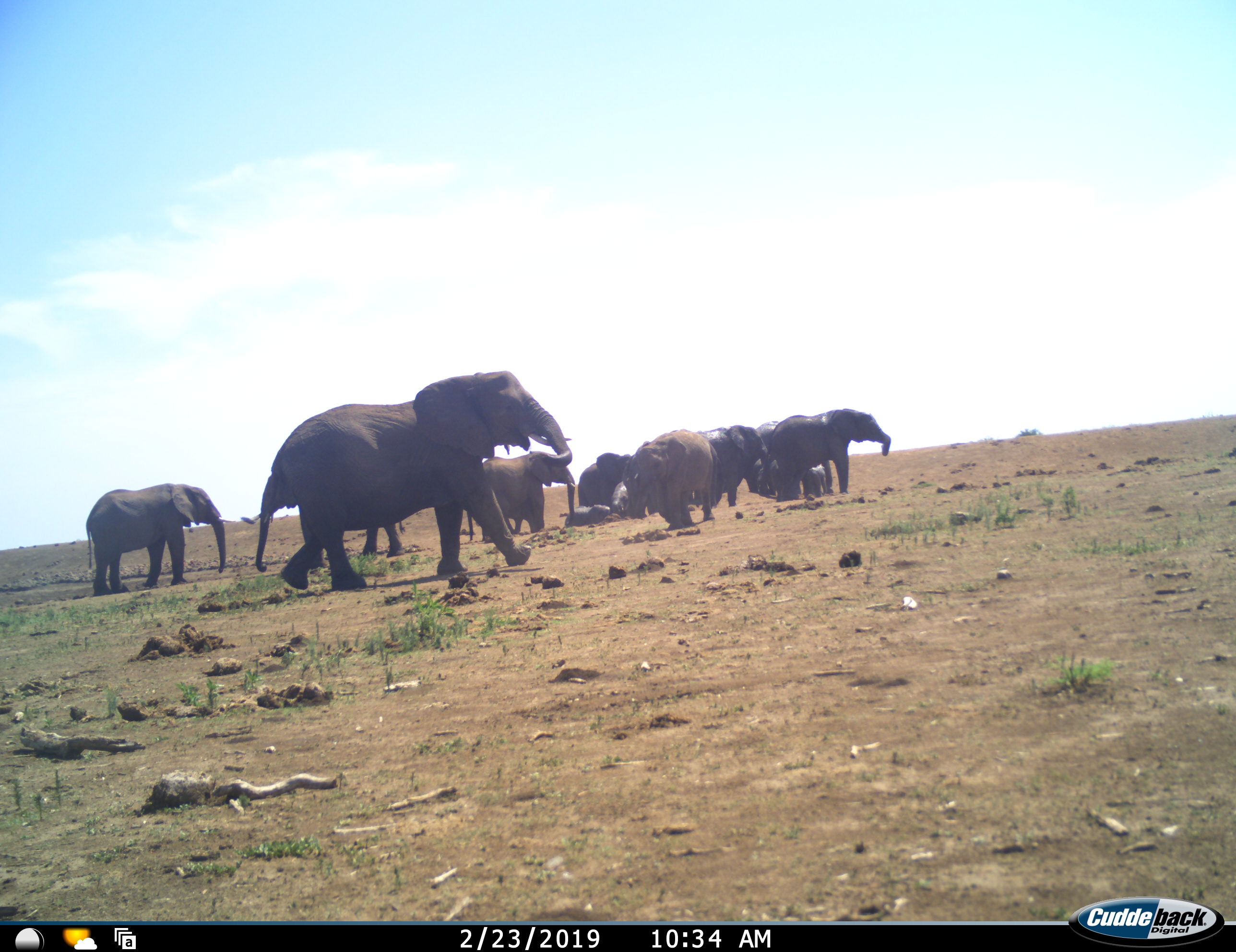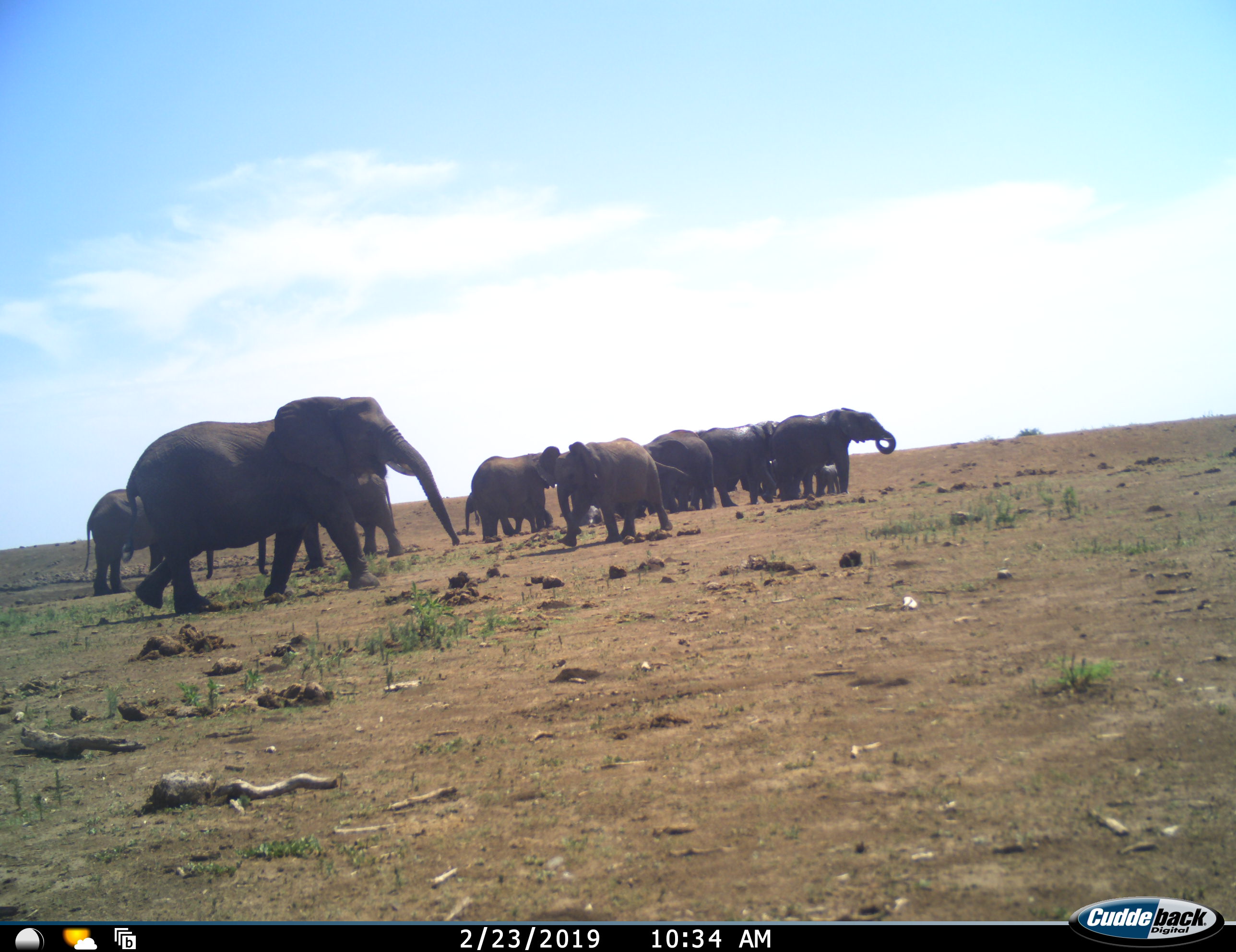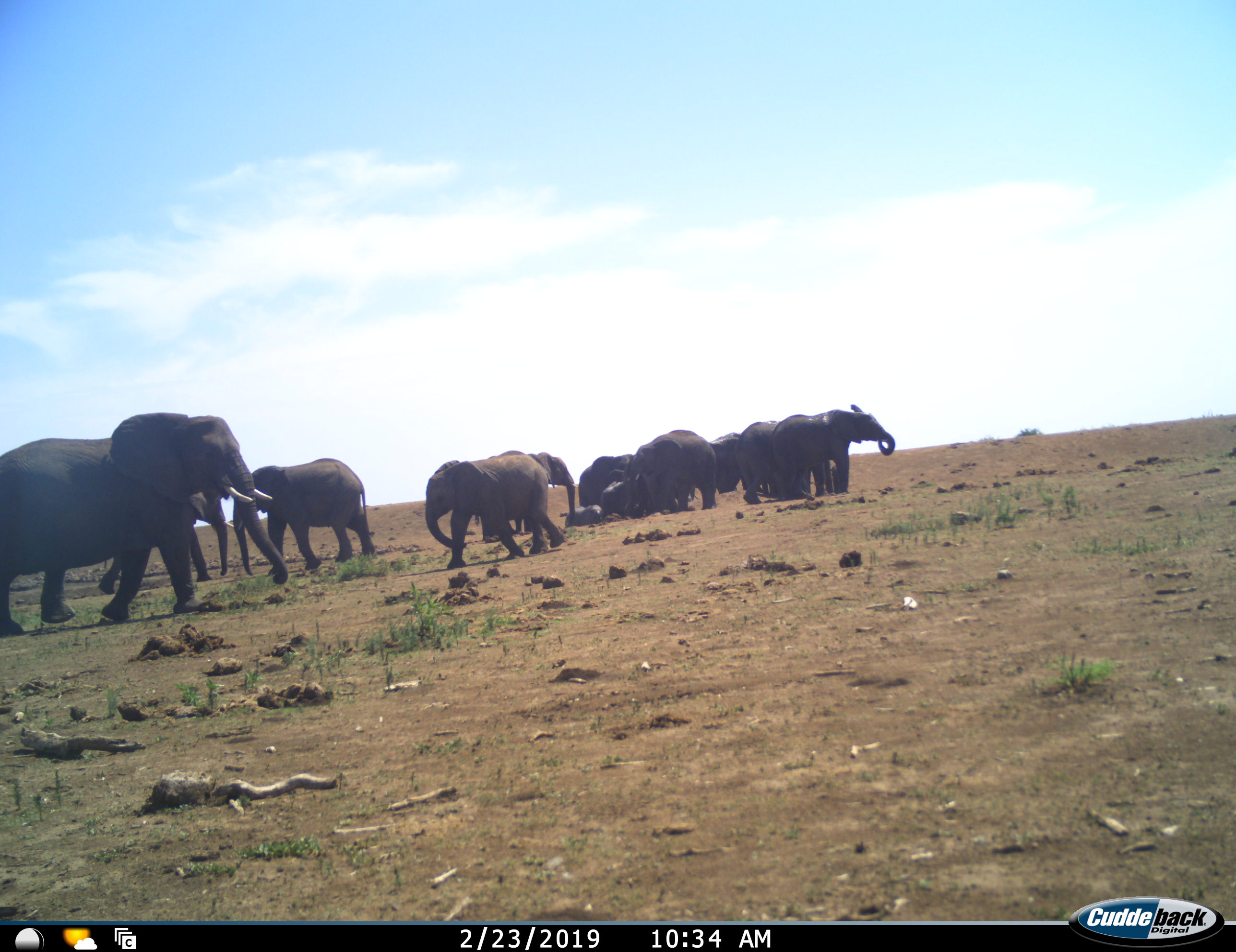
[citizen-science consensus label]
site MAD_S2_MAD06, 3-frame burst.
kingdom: Animalia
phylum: Chordata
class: Mammalia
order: Proboscidea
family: Elephantidae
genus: Loxodonta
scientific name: Loxodonta africana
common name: african bush elephant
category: elephant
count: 11-50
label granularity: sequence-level